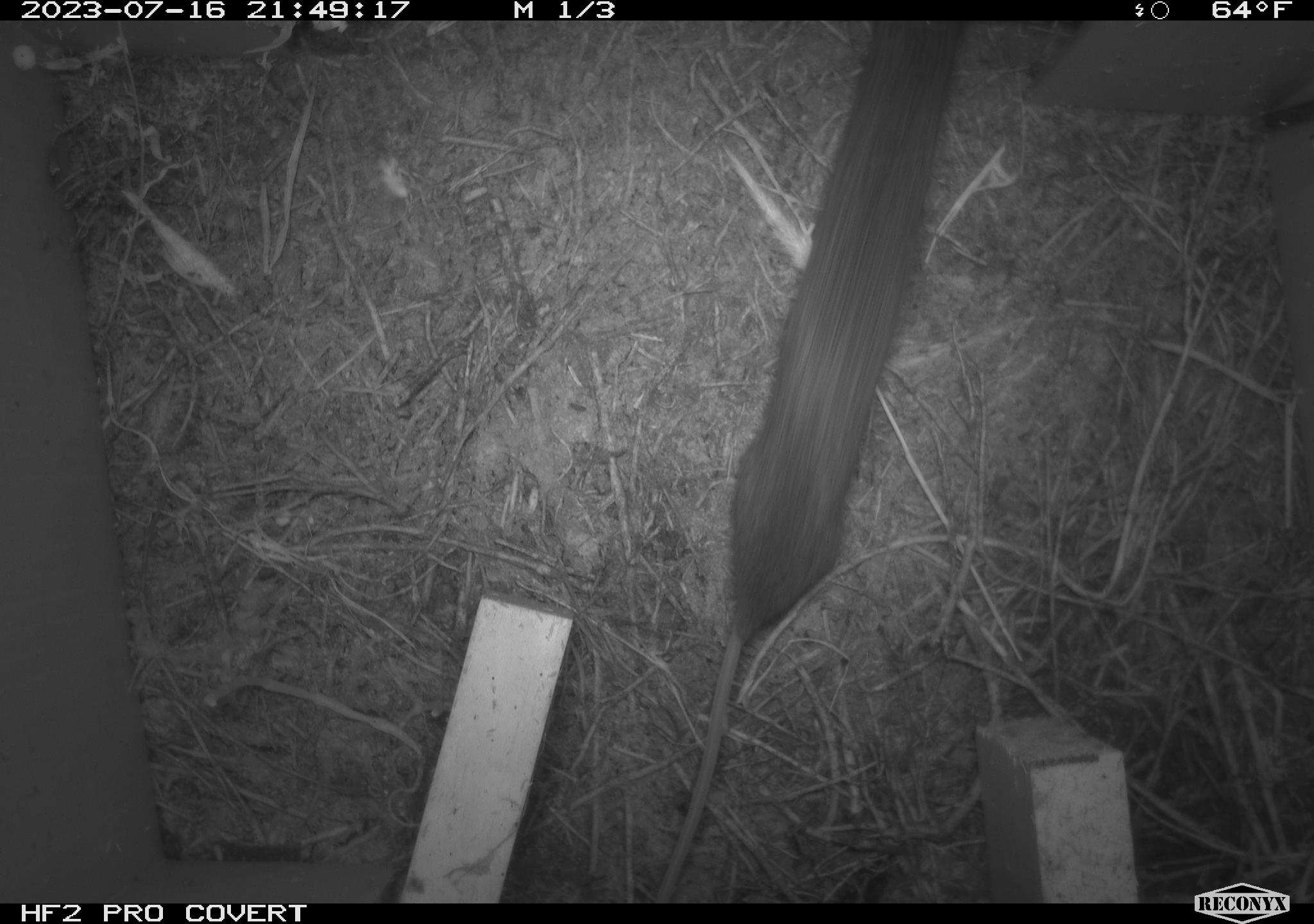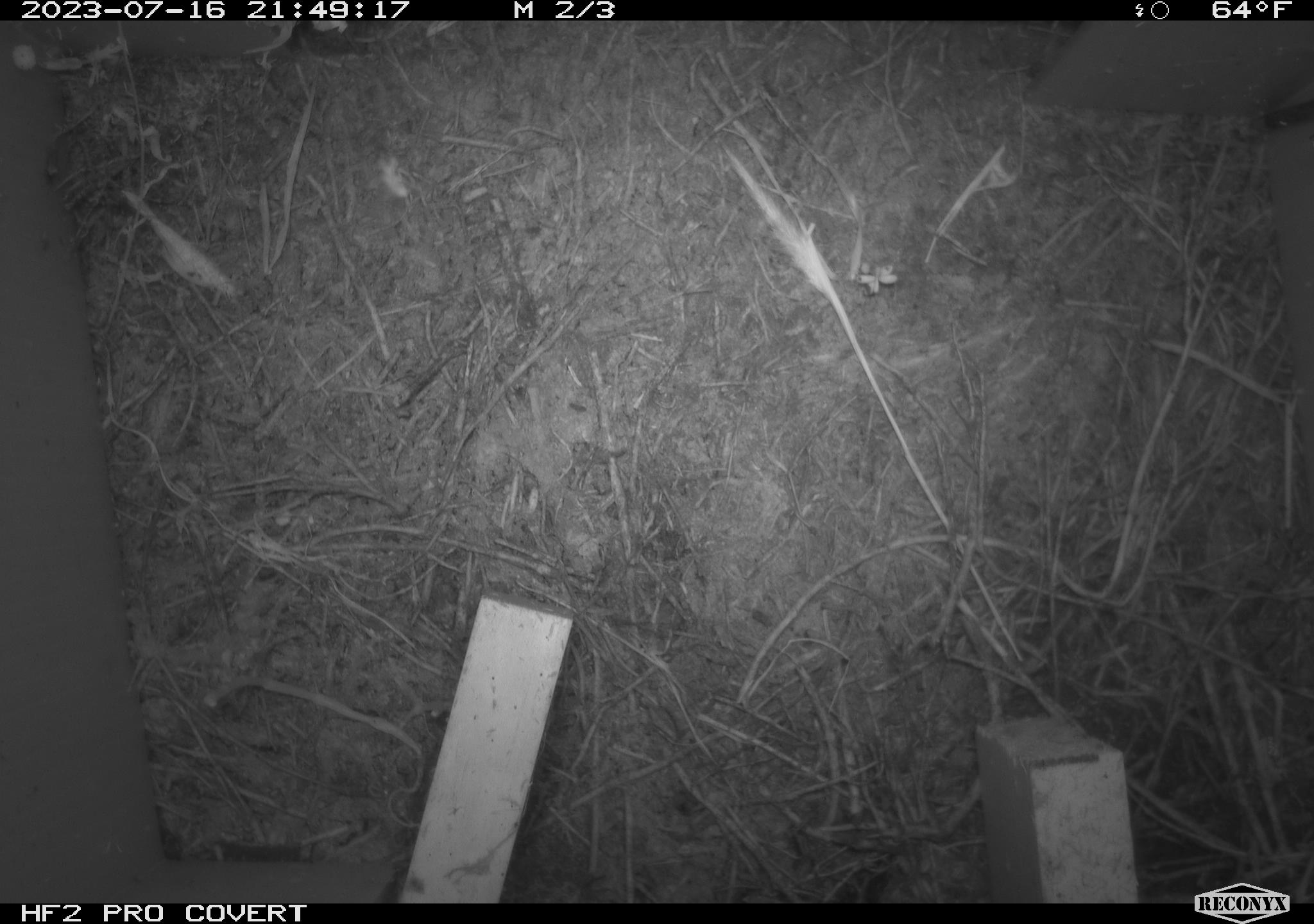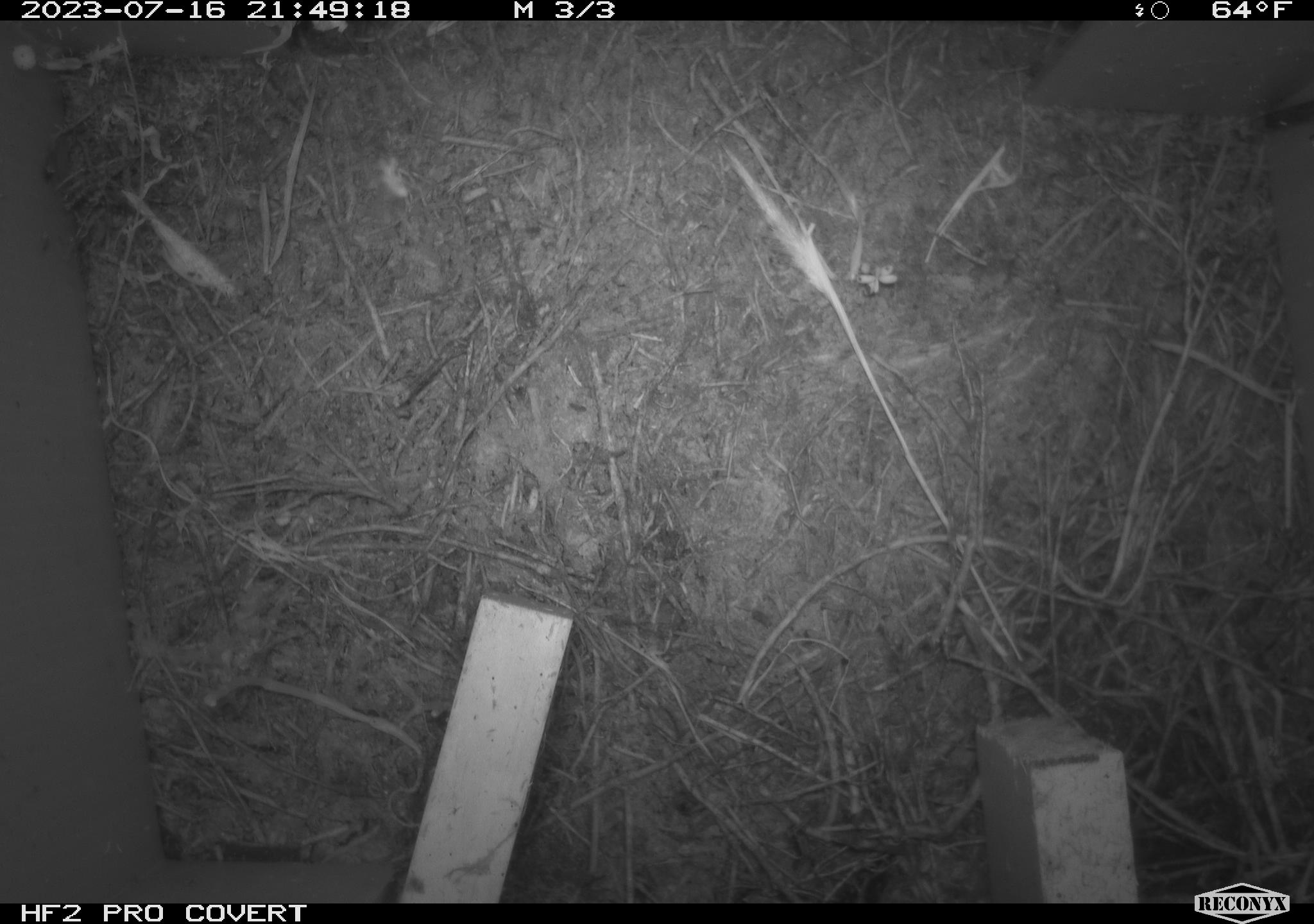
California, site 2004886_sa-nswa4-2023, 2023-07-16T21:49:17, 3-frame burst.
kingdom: Animalia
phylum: Chordata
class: Mammalia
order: Rodentia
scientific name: Rodentia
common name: mouse species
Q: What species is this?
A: Mouse species (Rodentia).